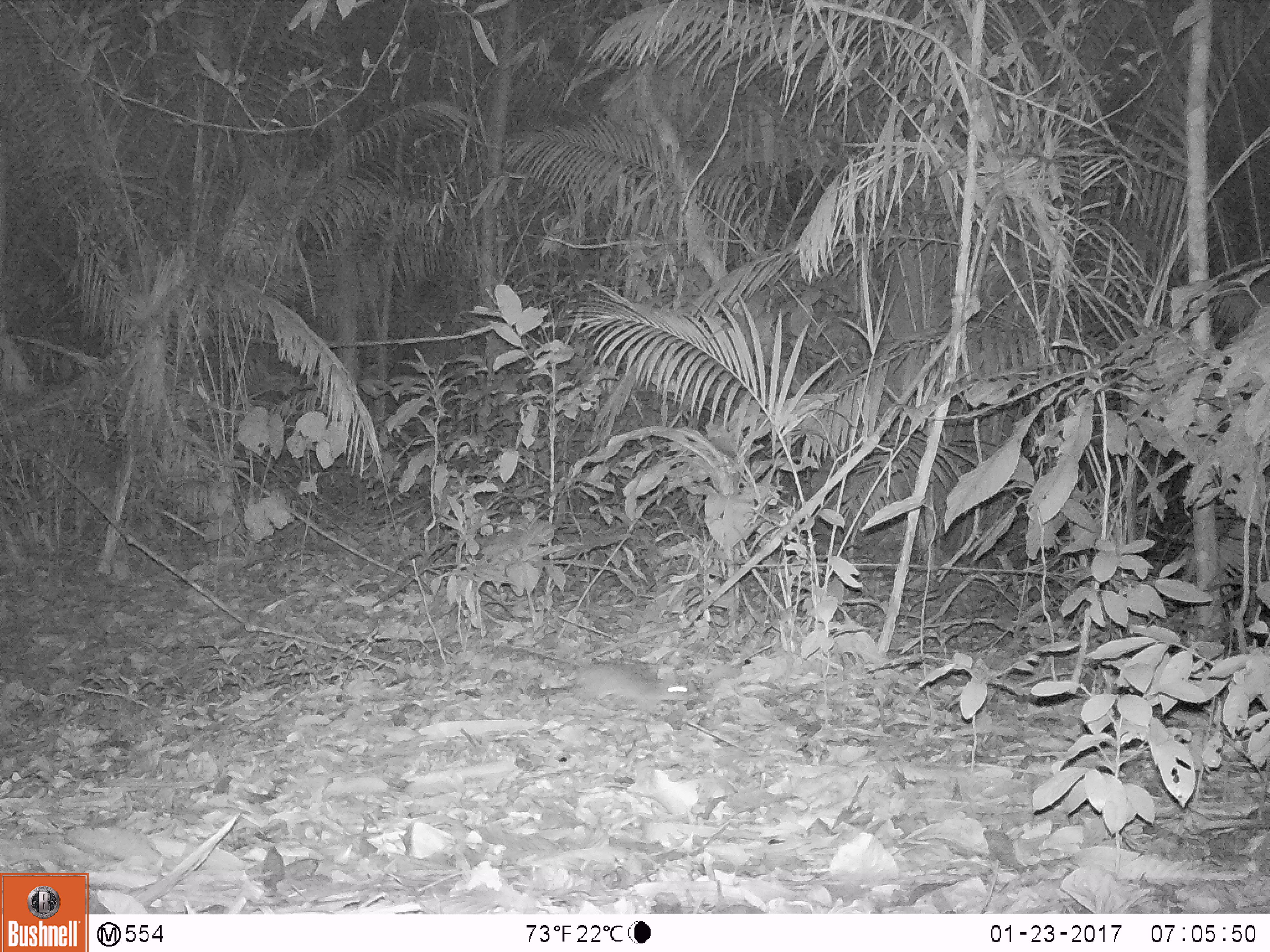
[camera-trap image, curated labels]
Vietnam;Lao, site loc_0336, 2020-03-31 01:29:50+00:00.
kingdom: Animalia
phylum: Chordata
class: Mammalia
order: Rodentia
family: Muridae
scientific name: Muridae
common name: old-world mice and rats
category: unidentified murid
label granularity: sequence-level